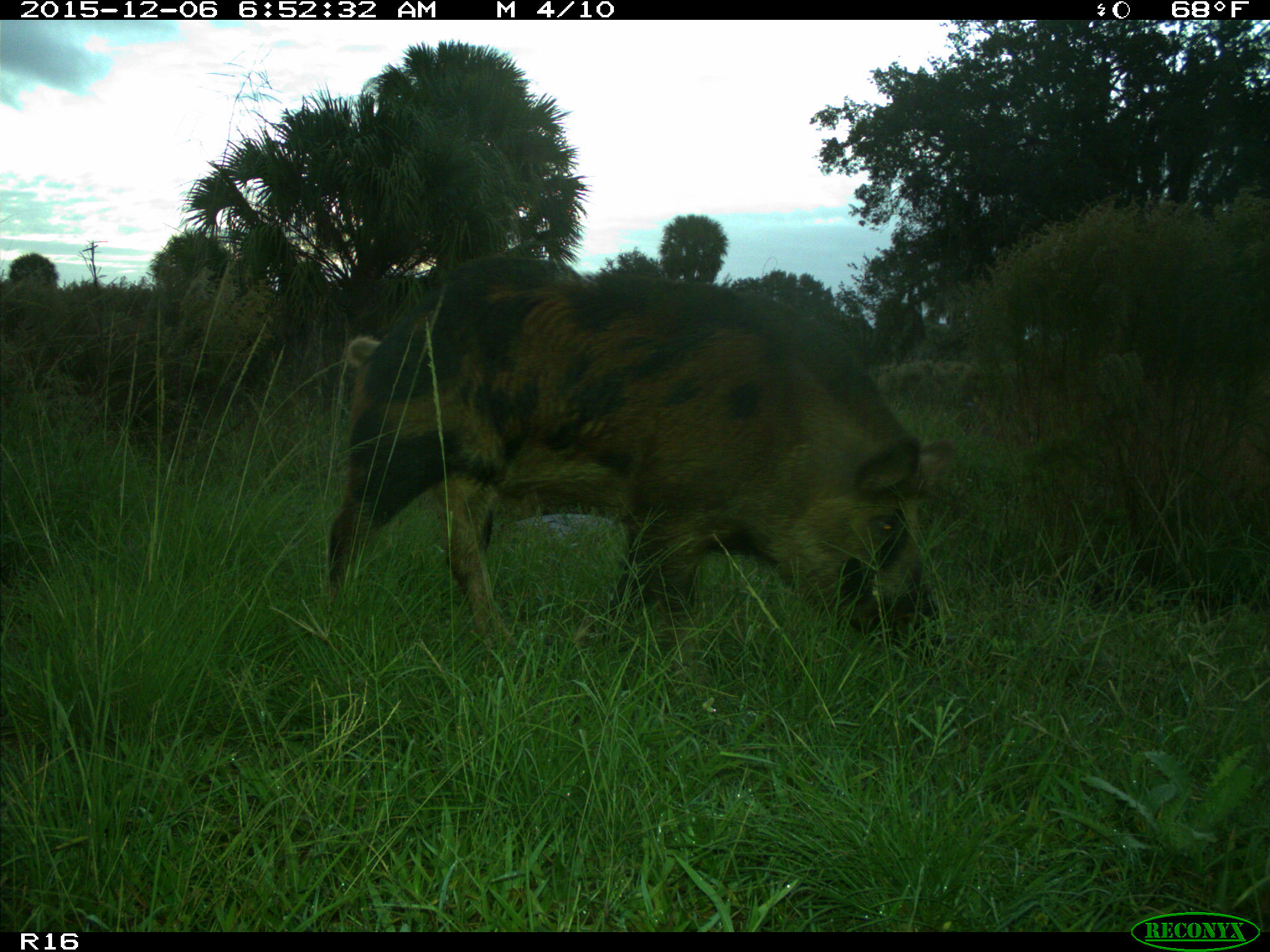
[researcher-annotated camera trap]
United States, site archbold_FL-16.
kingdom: Animalia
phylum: Chordata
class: Mammalia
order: Artiodactyla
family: Suidae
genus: Sus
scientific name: Sus scrofa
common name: wild boar